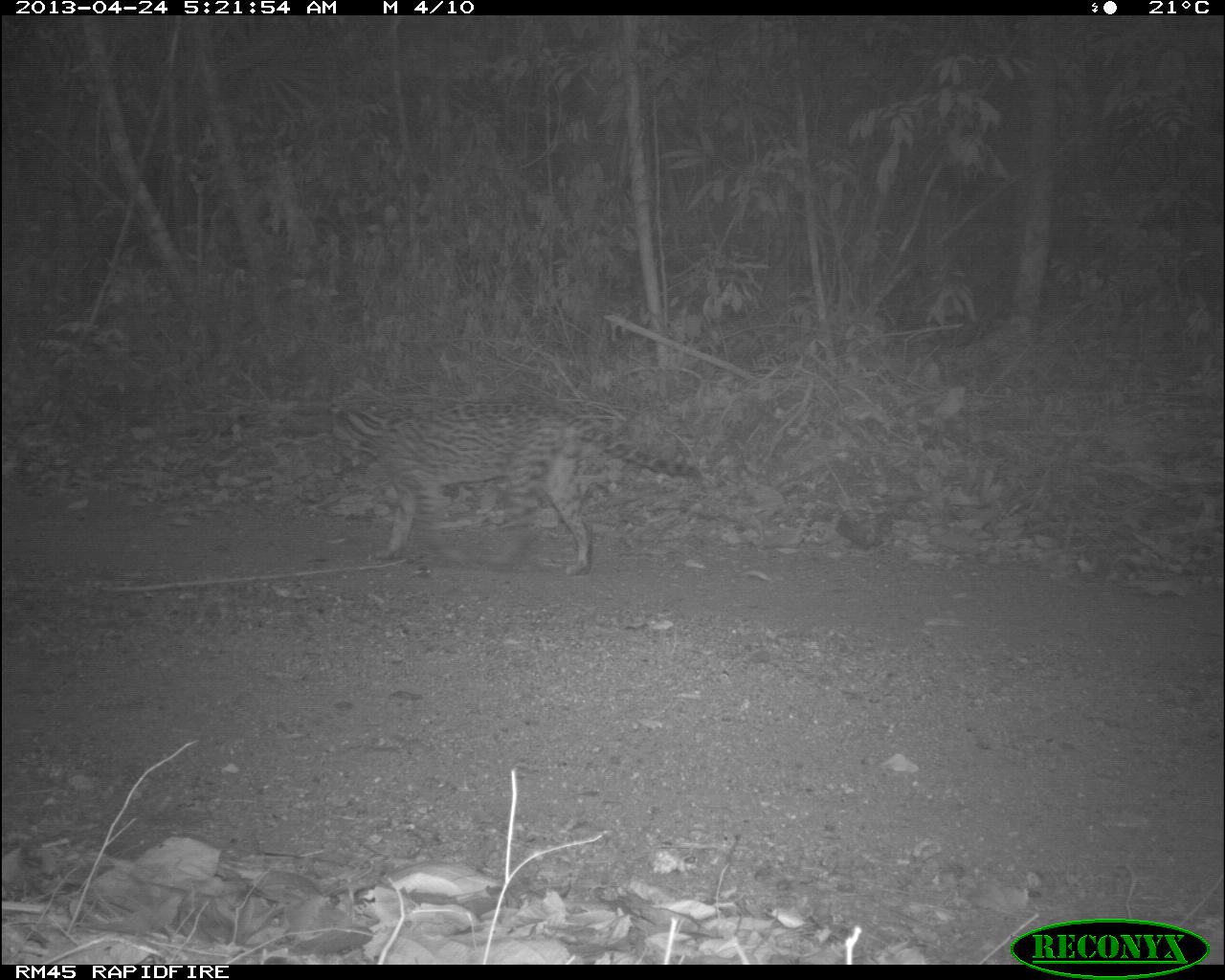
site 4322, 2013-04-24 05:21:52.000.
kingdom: Animalia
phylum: Chordata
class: Mammalia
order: Carnivora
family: Felidae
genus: Leopardus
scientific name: Leopardus pardalis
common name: ocelot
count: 1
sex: male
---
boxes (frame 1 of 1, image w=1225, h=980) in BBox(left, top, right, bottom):
leopardus pardalis: BBox(324, 397, 706, 577)